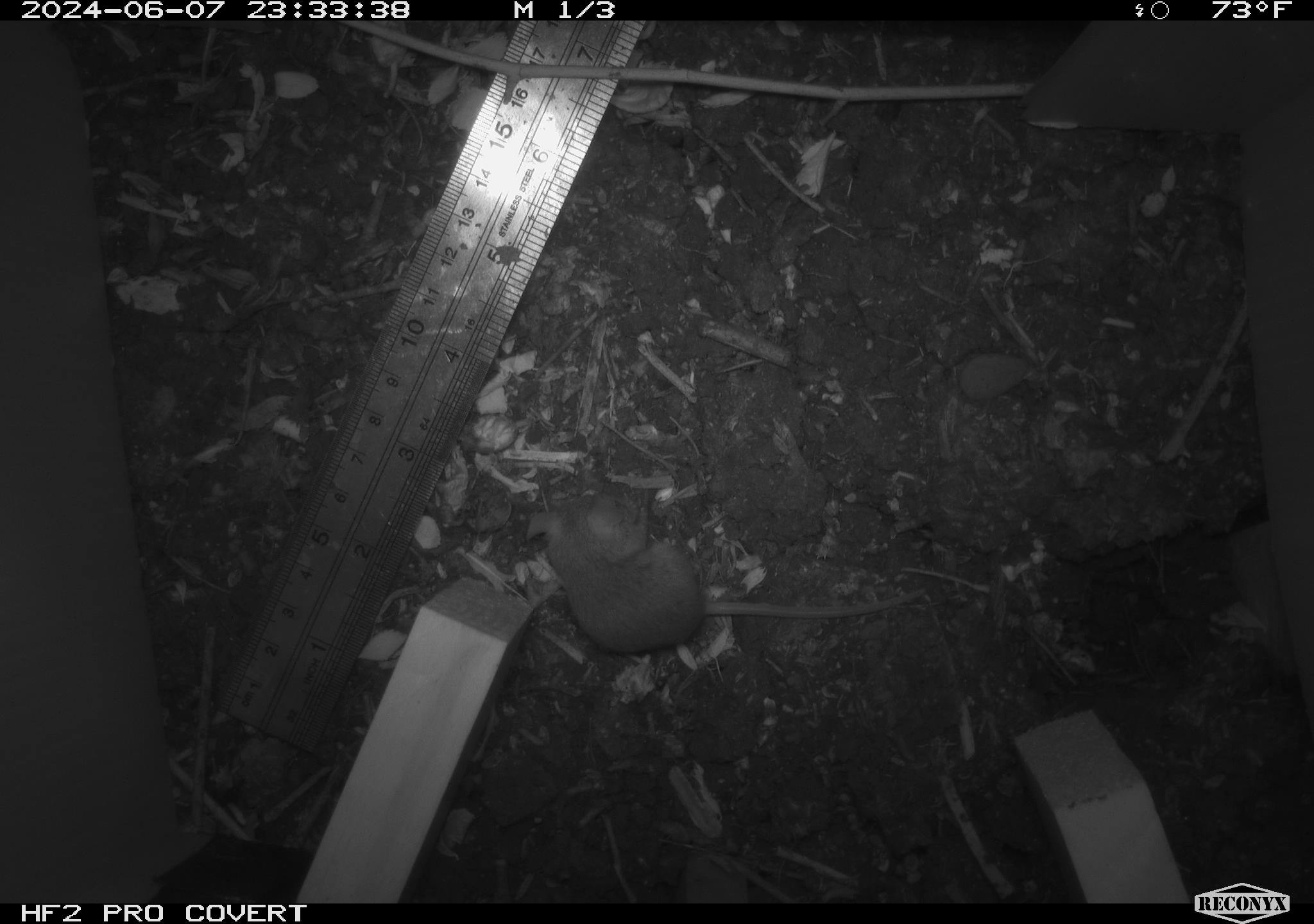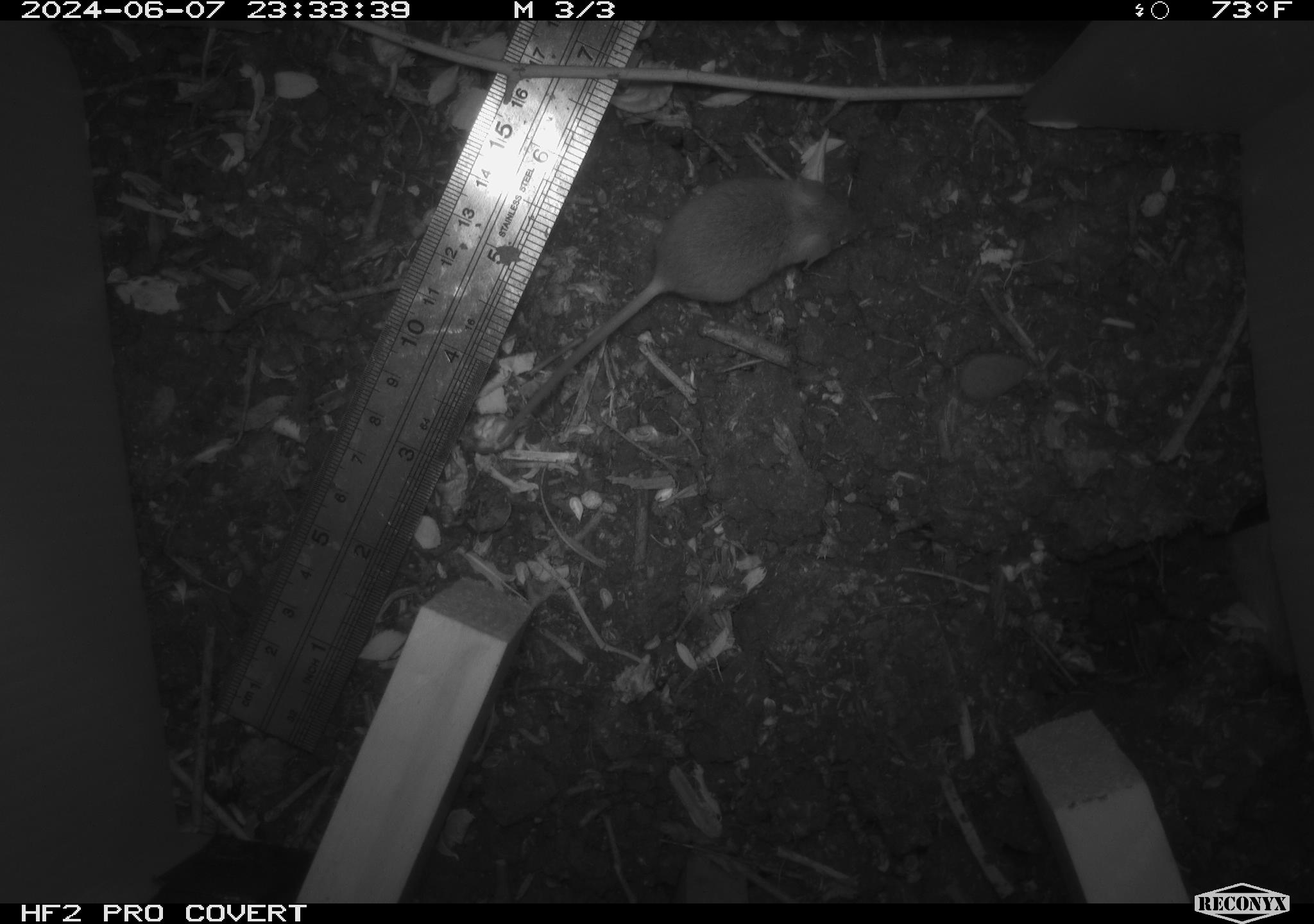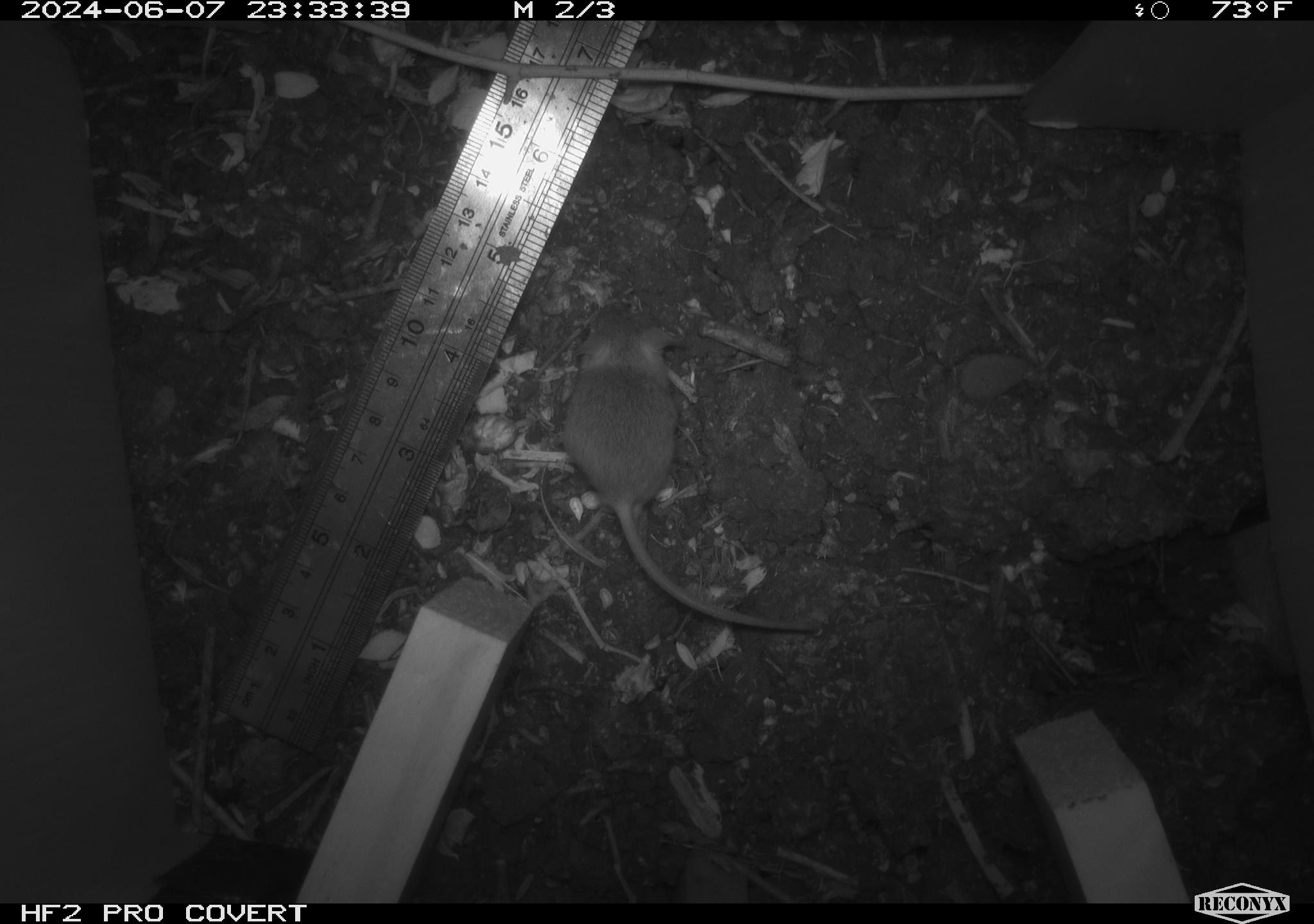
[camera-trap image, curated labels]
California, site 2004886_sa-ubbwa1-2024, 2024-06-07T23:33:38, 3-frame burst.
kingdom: Animalia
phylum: Chordata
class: Mammalia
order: Rodentia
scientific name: Rodentia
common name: mouse species